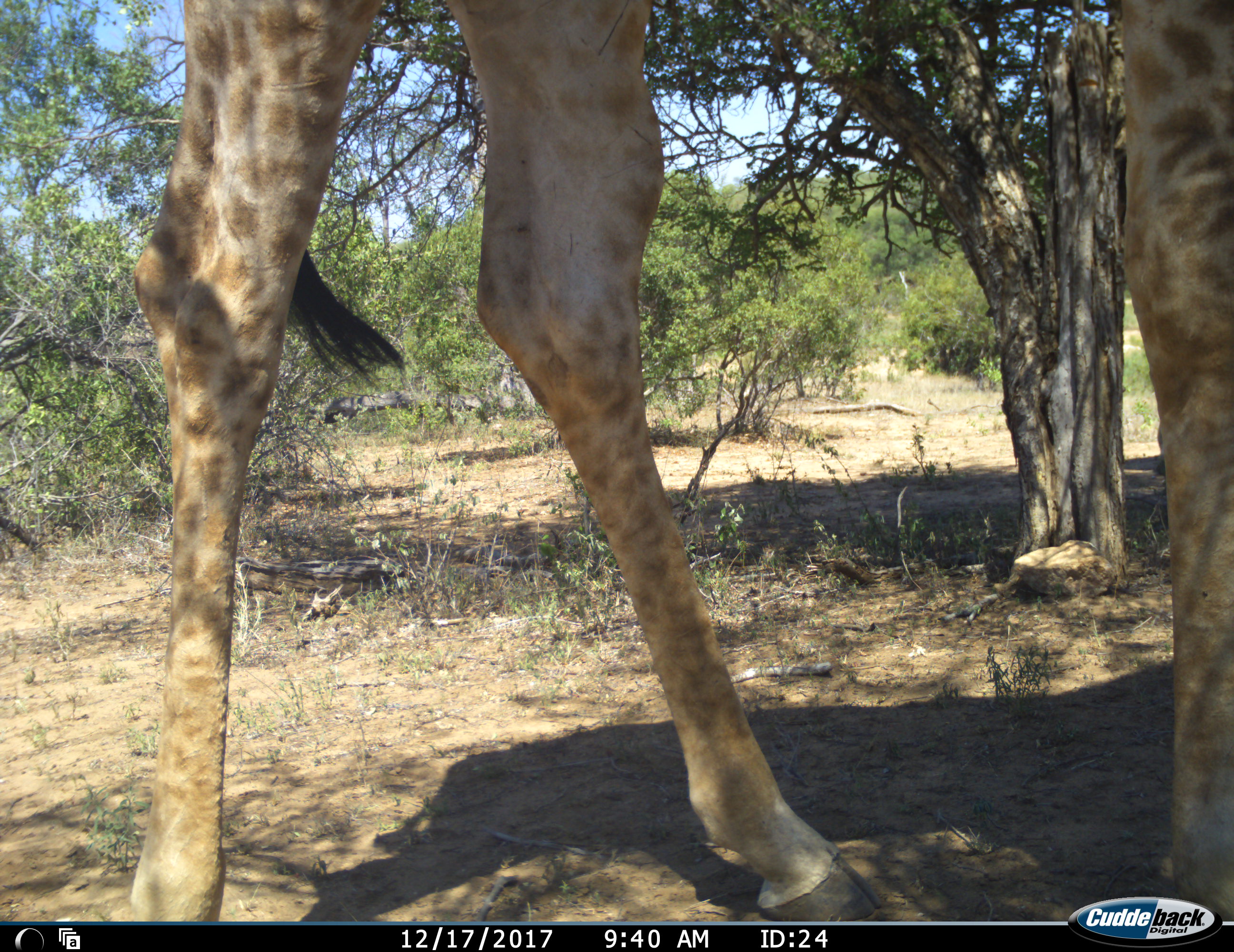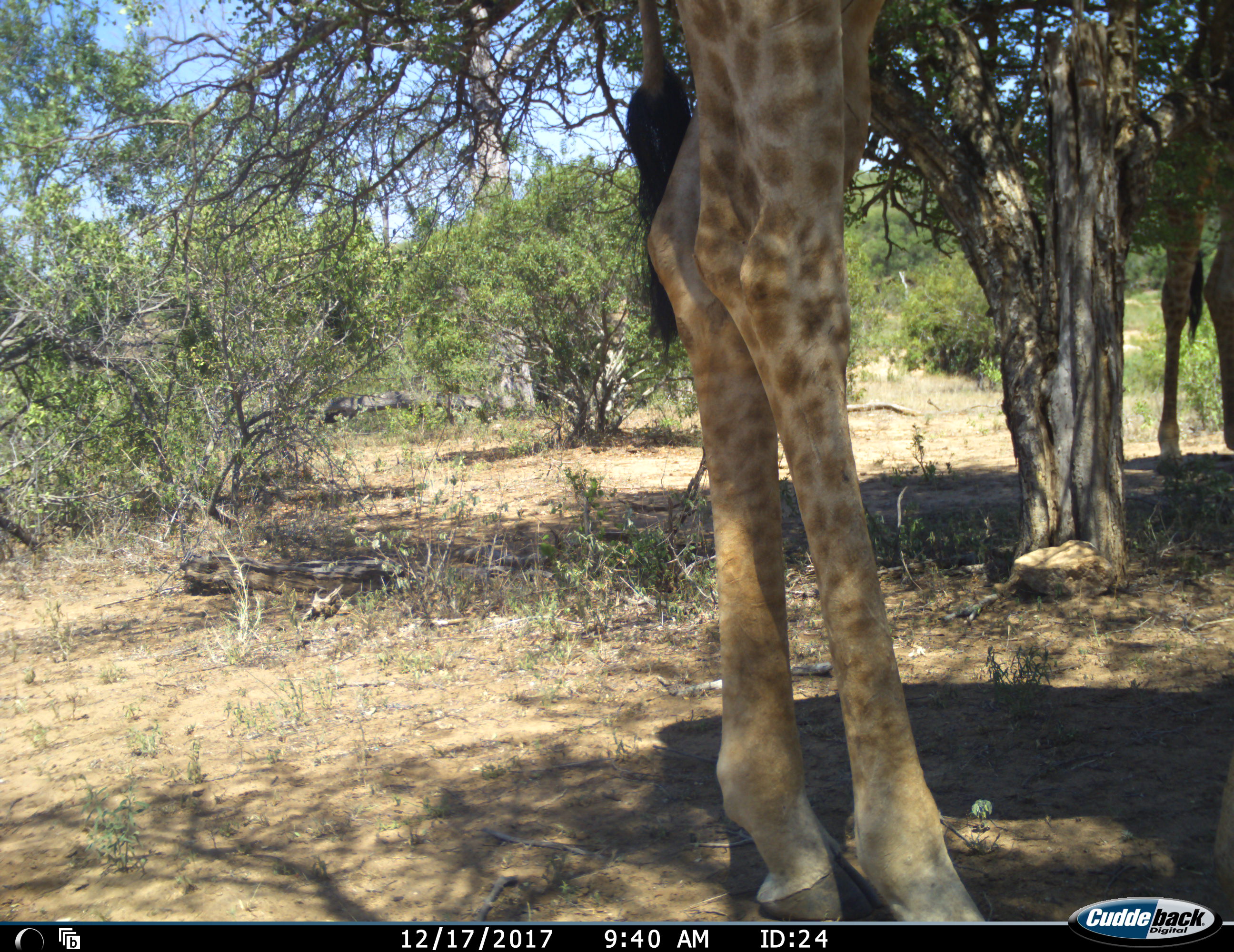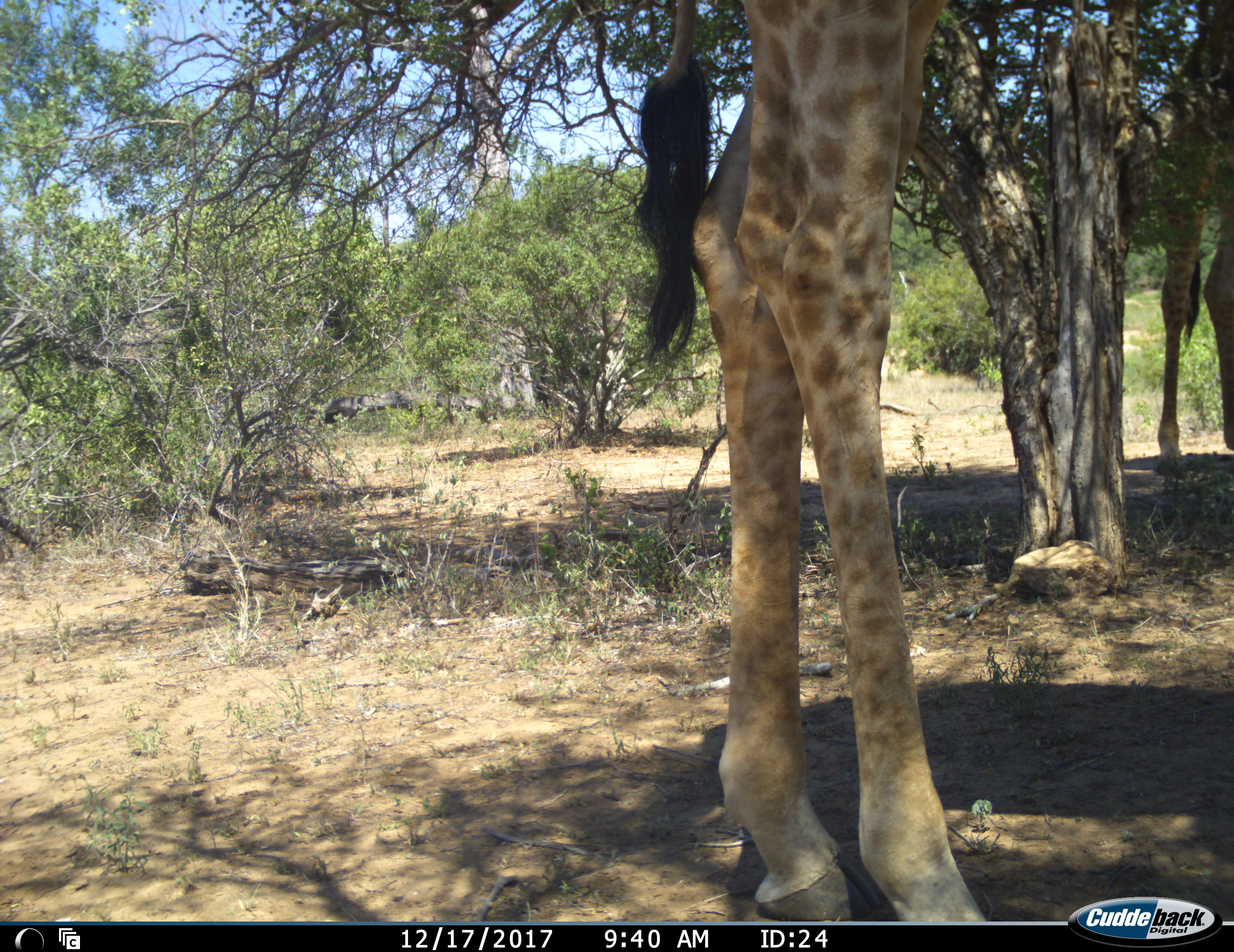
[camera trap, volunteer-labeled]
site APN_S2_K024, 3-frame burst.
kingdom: Animalia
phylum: Chordata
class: Mammalia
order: Artiodactyla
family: Giraffidae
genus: Giraffa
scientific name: Giraffa camelopardalis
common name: giraffe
Giraffe (Giraffa camelopardalis), count 2. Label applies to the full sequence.